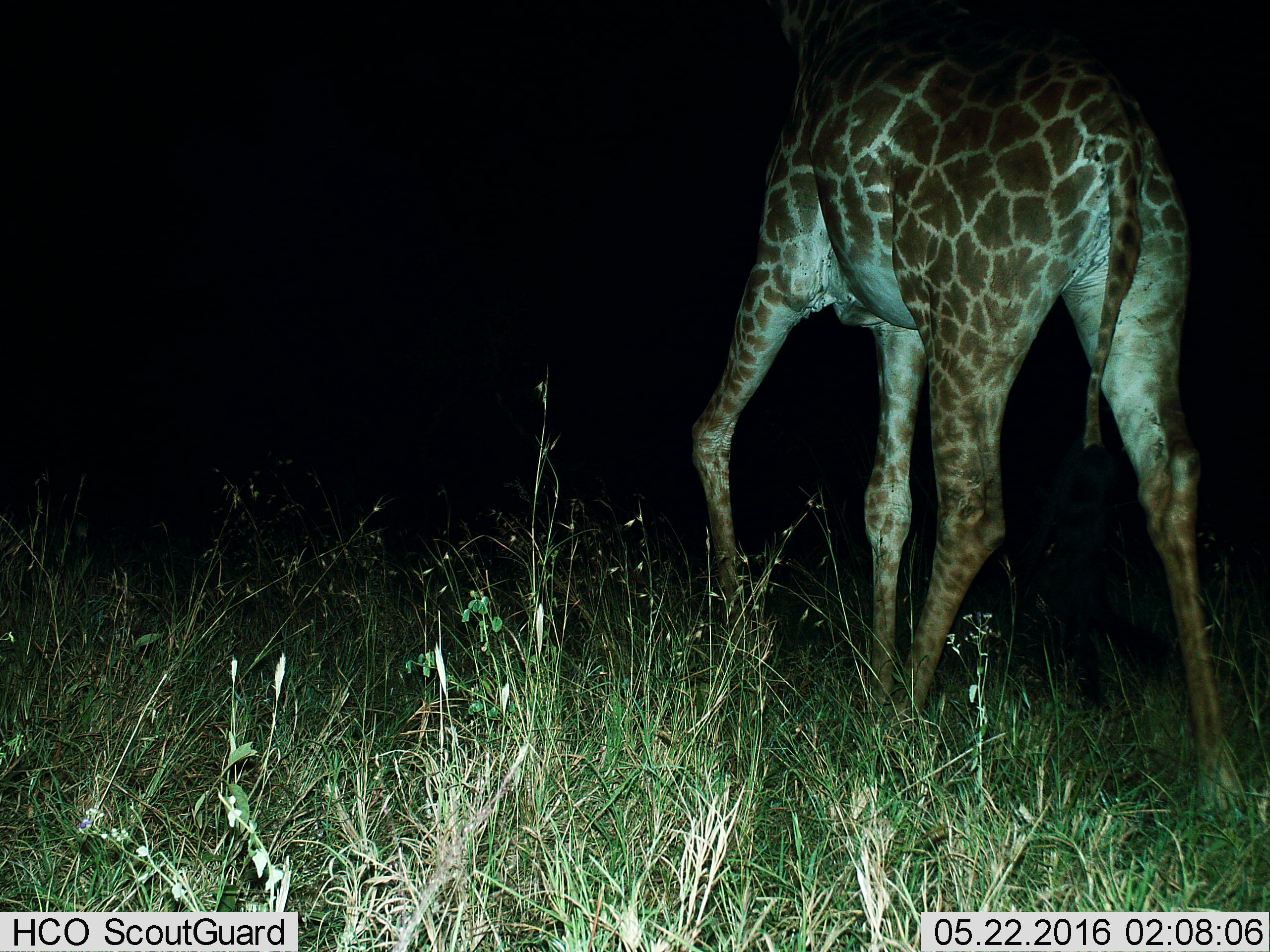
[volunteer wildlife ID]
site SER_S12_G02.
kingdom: Animalia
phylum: Chordata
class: Mammalia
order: Artiodactyla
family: Giraffidae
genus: Giraffa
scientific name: Giraffa camelopardalis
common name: giraffe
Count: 1.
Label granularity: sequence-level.